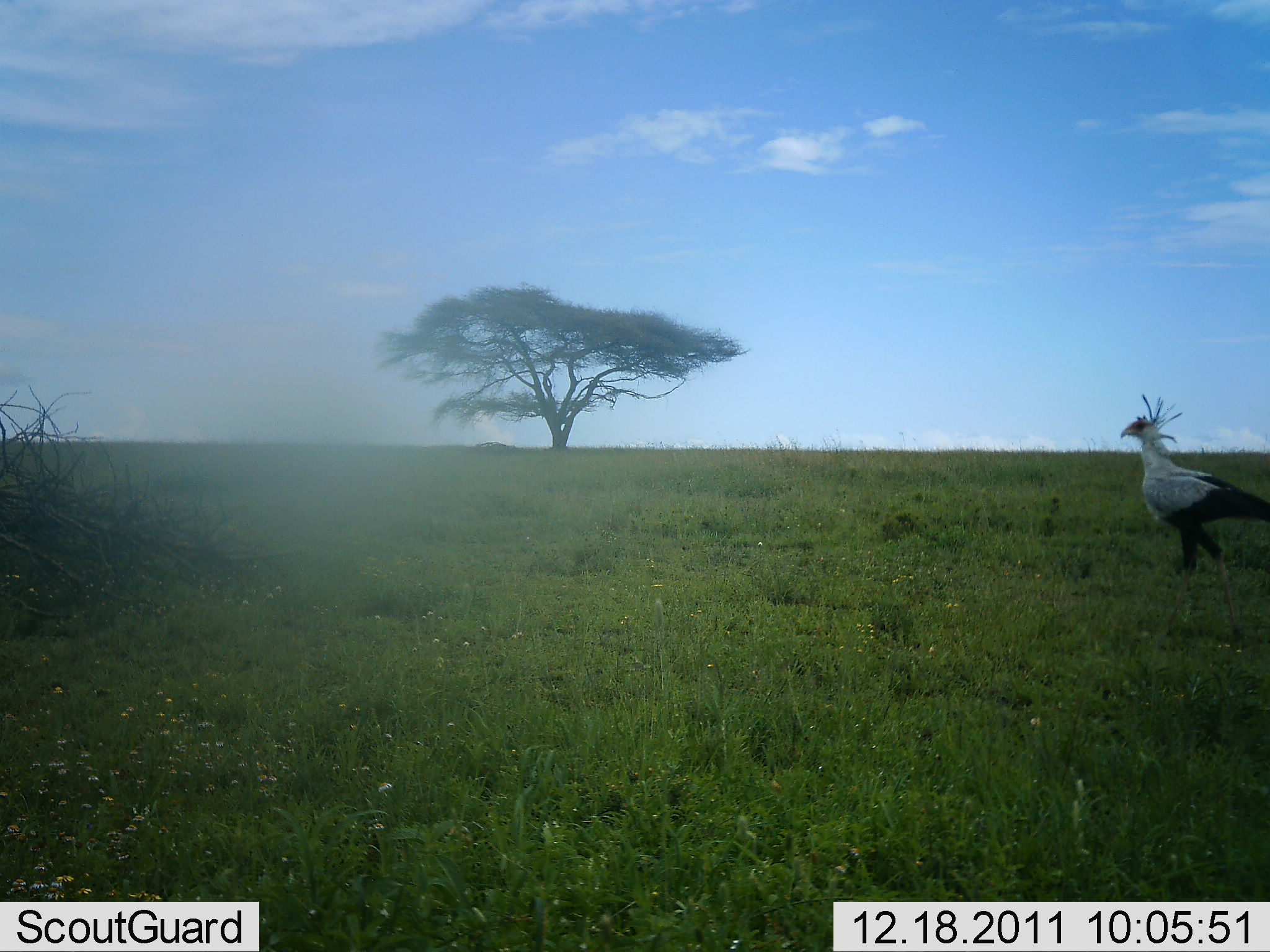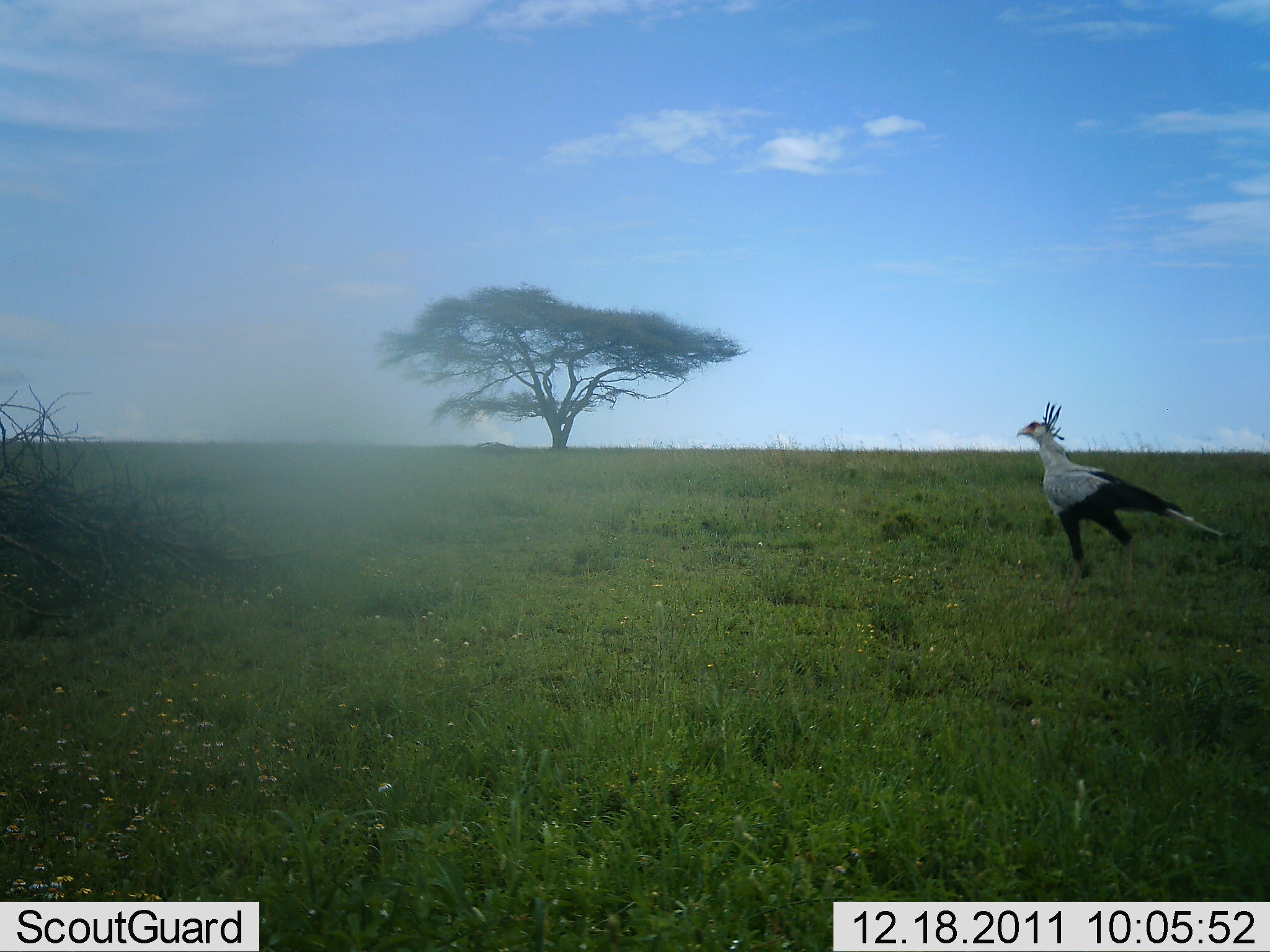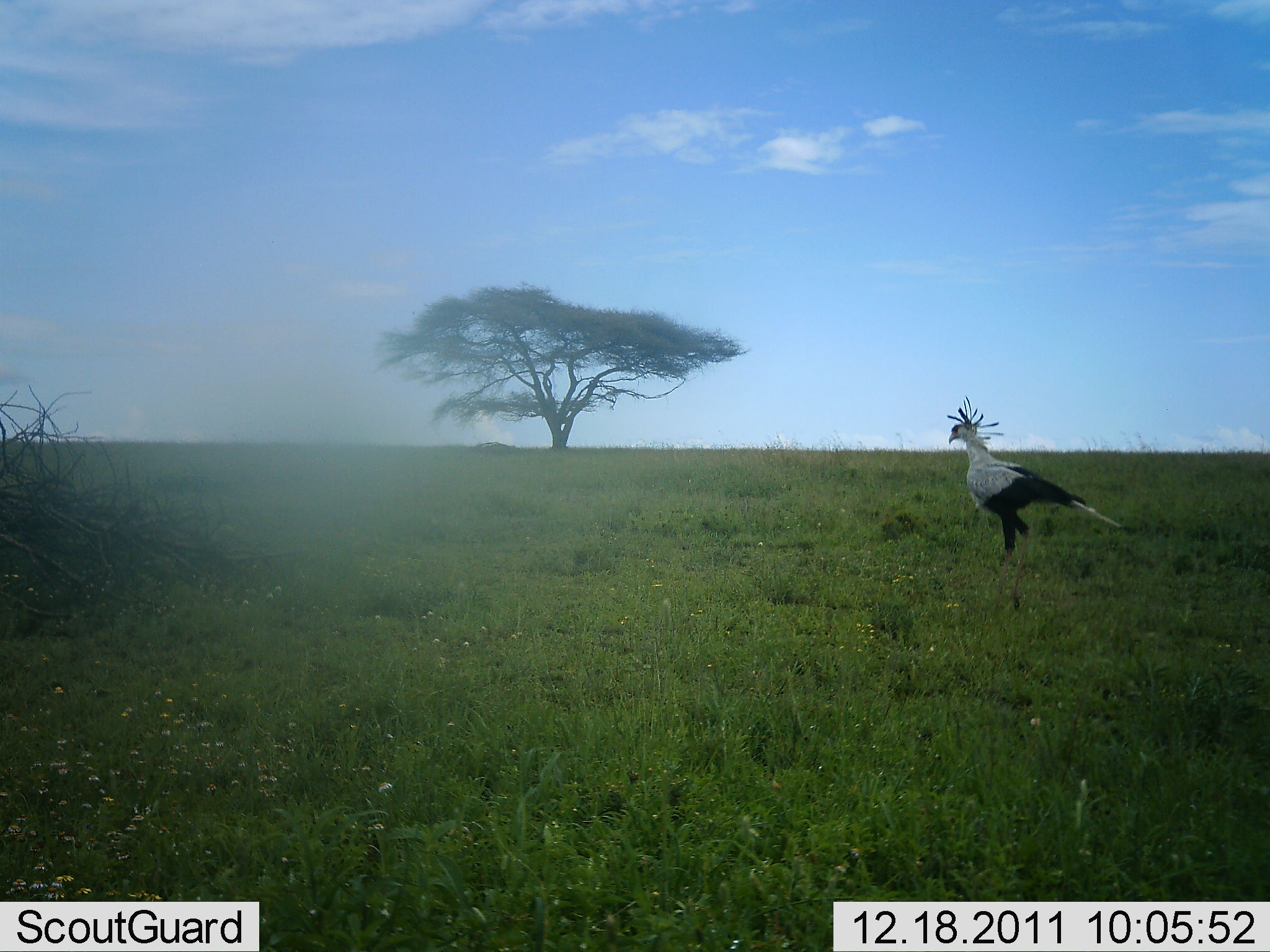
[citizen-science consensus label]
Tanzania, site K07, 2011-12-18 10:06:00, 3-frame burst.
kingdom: Animalia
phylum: Chordata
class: Aves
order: Accipitriformes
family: Sagittariidae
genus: Sagittarius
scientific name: Sagittarius serpentarius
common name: secretary bird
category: secretarybird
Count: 1.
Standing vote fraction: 7%.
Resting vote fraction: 0%.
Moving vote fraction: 93%.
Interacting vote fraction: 0%.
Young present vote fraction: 0%.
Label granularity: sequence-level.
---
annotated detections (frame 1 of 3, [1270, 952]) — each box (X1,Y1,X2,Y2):
animal: (1118,394,1270,653)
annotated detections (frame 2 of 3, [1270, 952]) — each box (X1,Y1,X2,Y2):
animal: (1015,399,1238,621)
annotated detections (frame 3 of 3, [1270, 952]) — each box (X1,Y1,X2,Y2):
animal: (944,394,1126,609)